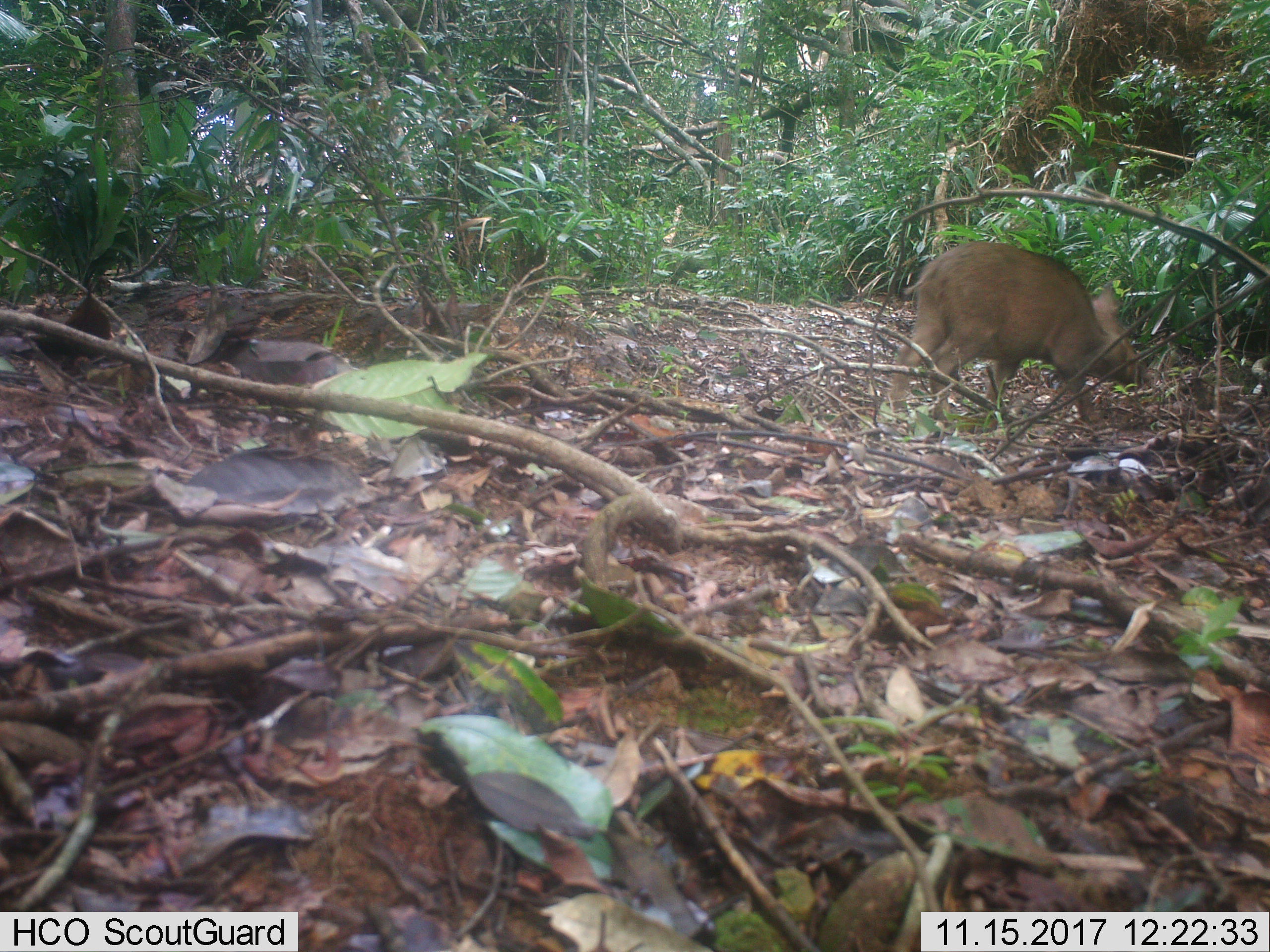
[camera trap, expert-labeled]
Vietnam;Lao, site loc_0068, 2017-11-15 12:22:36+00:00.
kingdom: Animalia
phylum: Chordata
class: Mammalia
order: Artiodactyla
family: Suidae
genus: Sus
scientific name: Sus scrofa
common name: eurasian wild pig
Eurasian wild pig (Sus scrofa). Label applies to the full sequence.